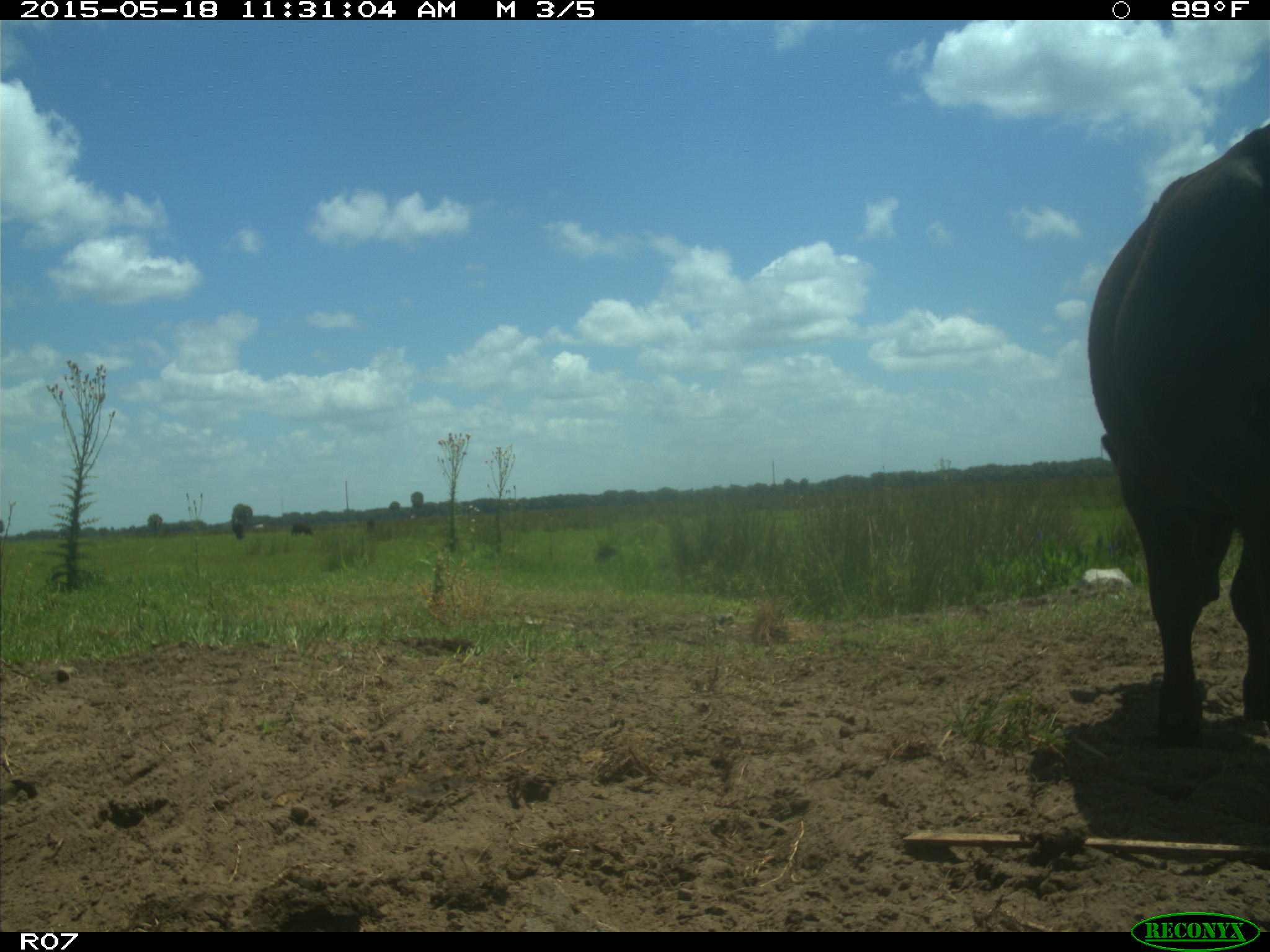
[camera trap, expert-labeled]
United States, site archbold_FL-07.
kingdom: Animalia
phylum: Chordata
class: Mammalia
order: Artiodactyla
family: Bovidae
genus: Bos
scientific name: Bos taurus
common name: domestic cow